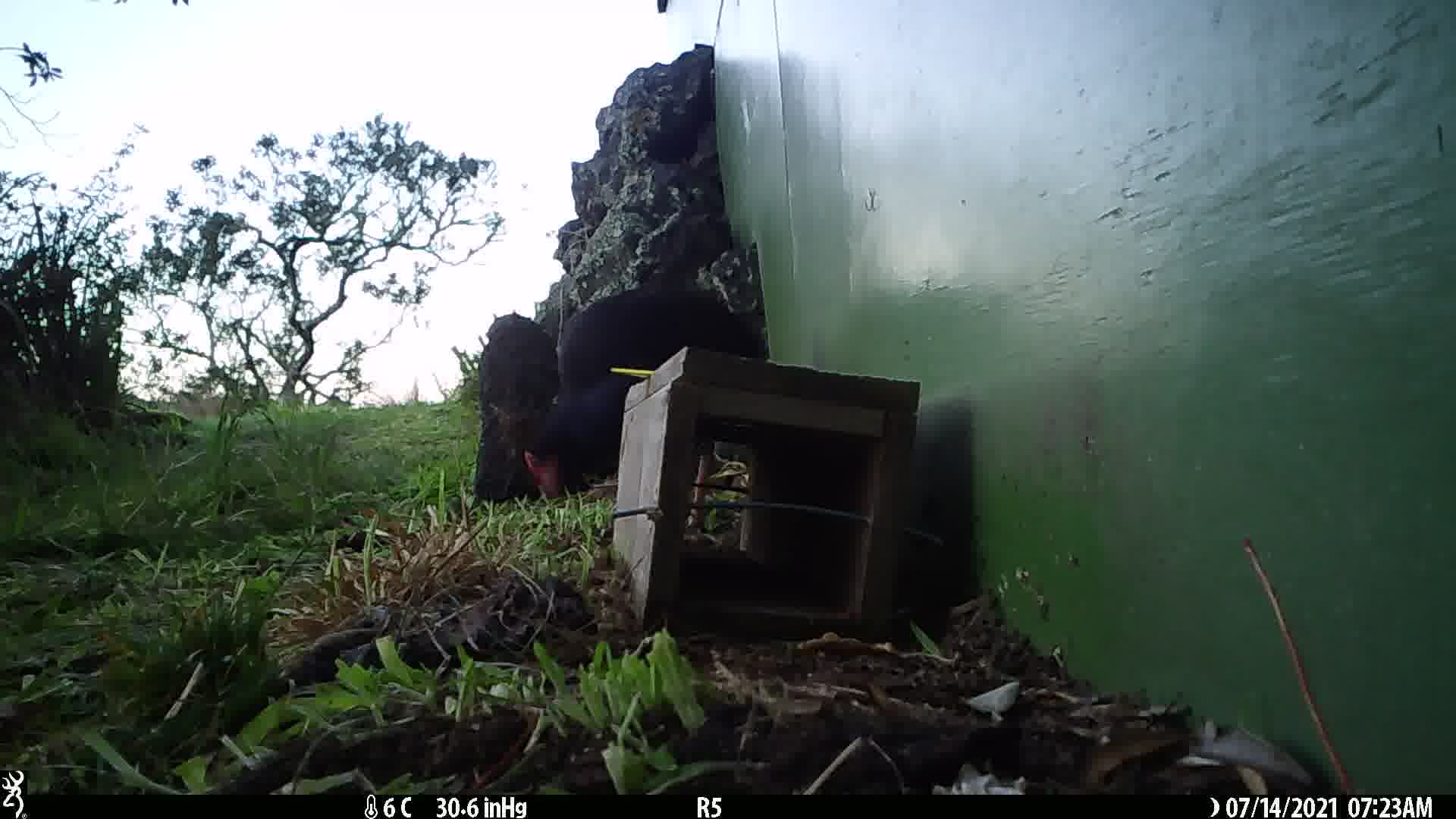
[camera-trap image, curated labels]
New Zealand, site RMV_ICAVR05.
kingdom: Animalia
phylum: Chordata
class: Aves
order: Gruiformes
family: Rallidae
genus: Porphyrio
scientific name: Porphyrio melanotus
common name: australasian swamphen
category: pukeko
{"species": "pukeko (australasian swamphen) (Porphyrio melanotus)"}